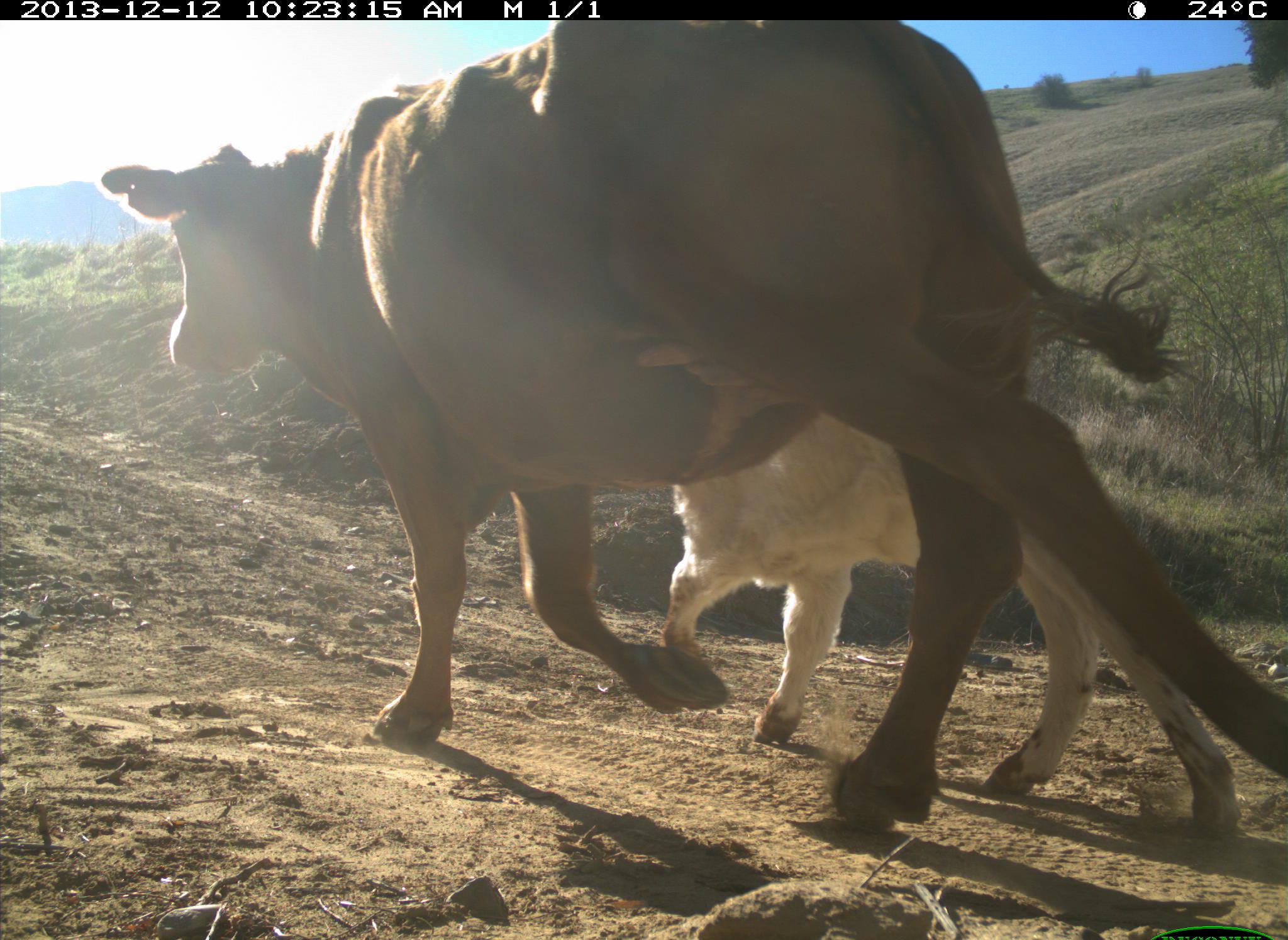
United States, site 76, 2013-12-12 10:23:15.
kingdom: Animalia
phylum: Chordata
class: Mammalia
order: Artiodactyla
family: Bovidae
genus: Bos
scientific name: Bos taurus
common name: cow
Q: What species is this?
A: Cow (Bos taurus).